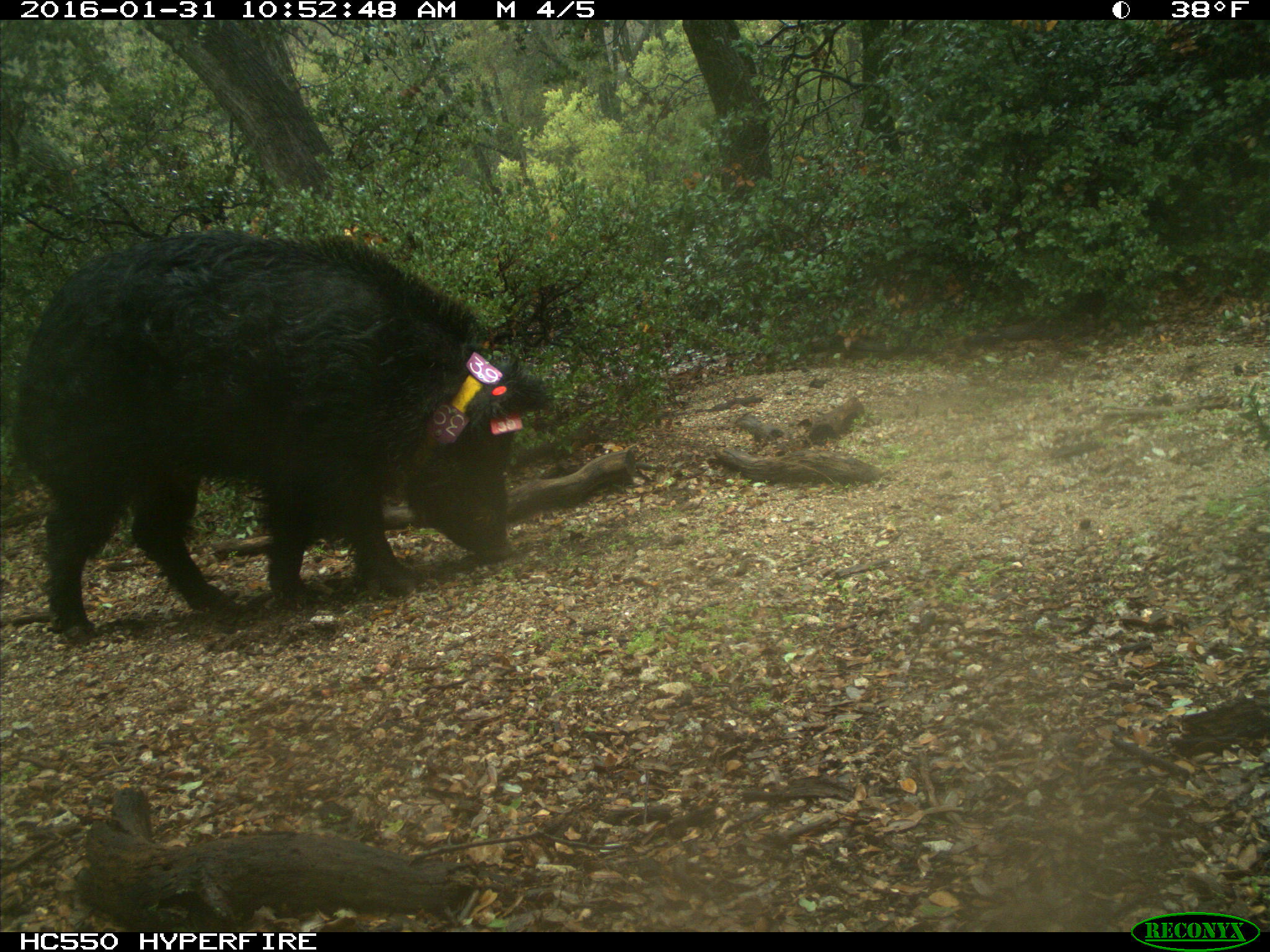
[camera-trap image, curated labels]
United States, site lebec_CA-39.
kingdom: Animalia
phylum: Chordata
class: Mammalia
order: Artiodactyla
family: Suidae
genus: Sus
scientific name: Sus scrofa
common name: wild boar